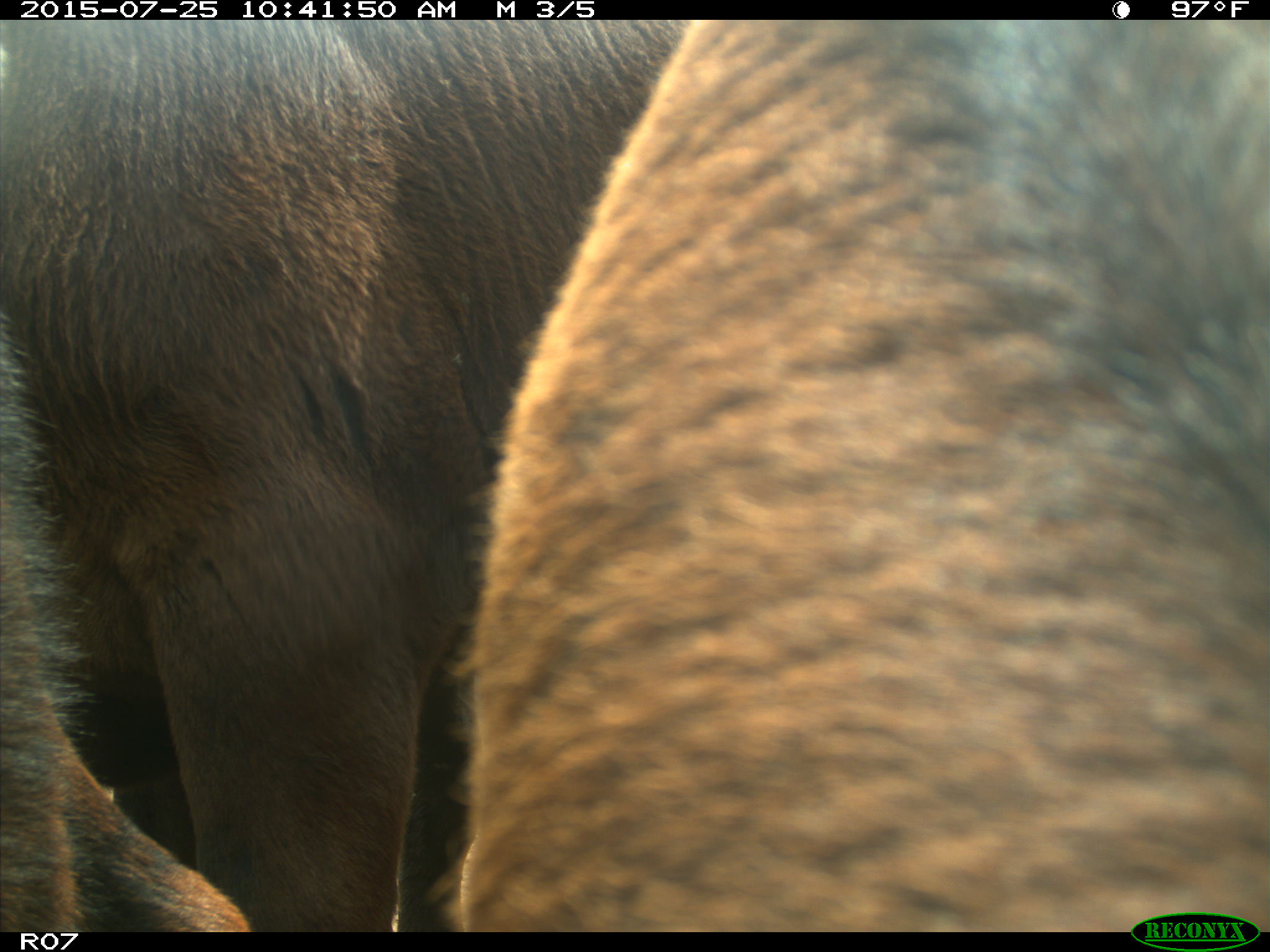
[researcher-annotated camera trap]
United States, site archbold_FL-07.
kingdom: Animalia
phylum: Chordata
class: Mammalia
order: Artiodactyla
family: Bovidae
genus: Bos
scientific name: Bos taurus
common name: domestic cow